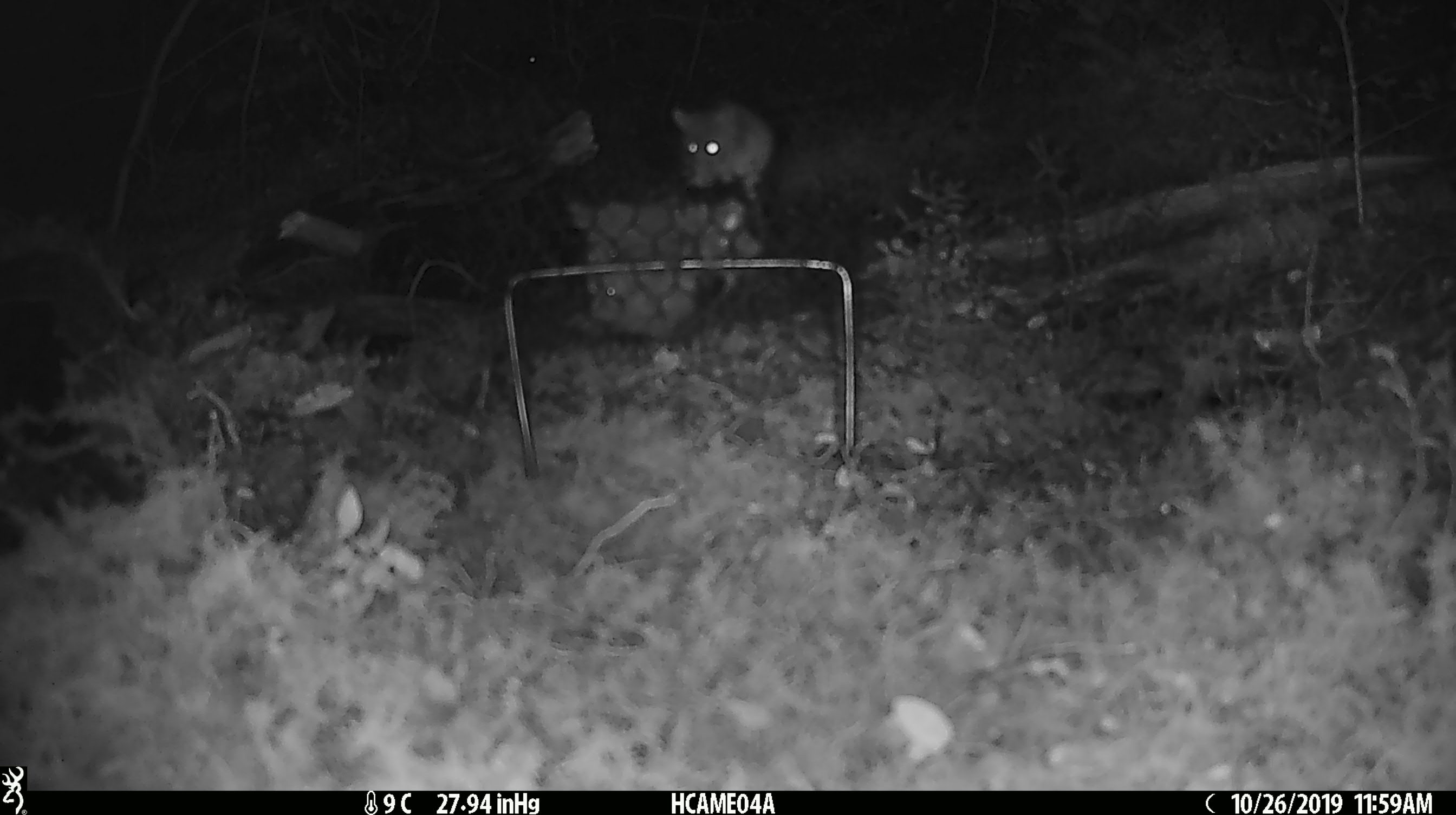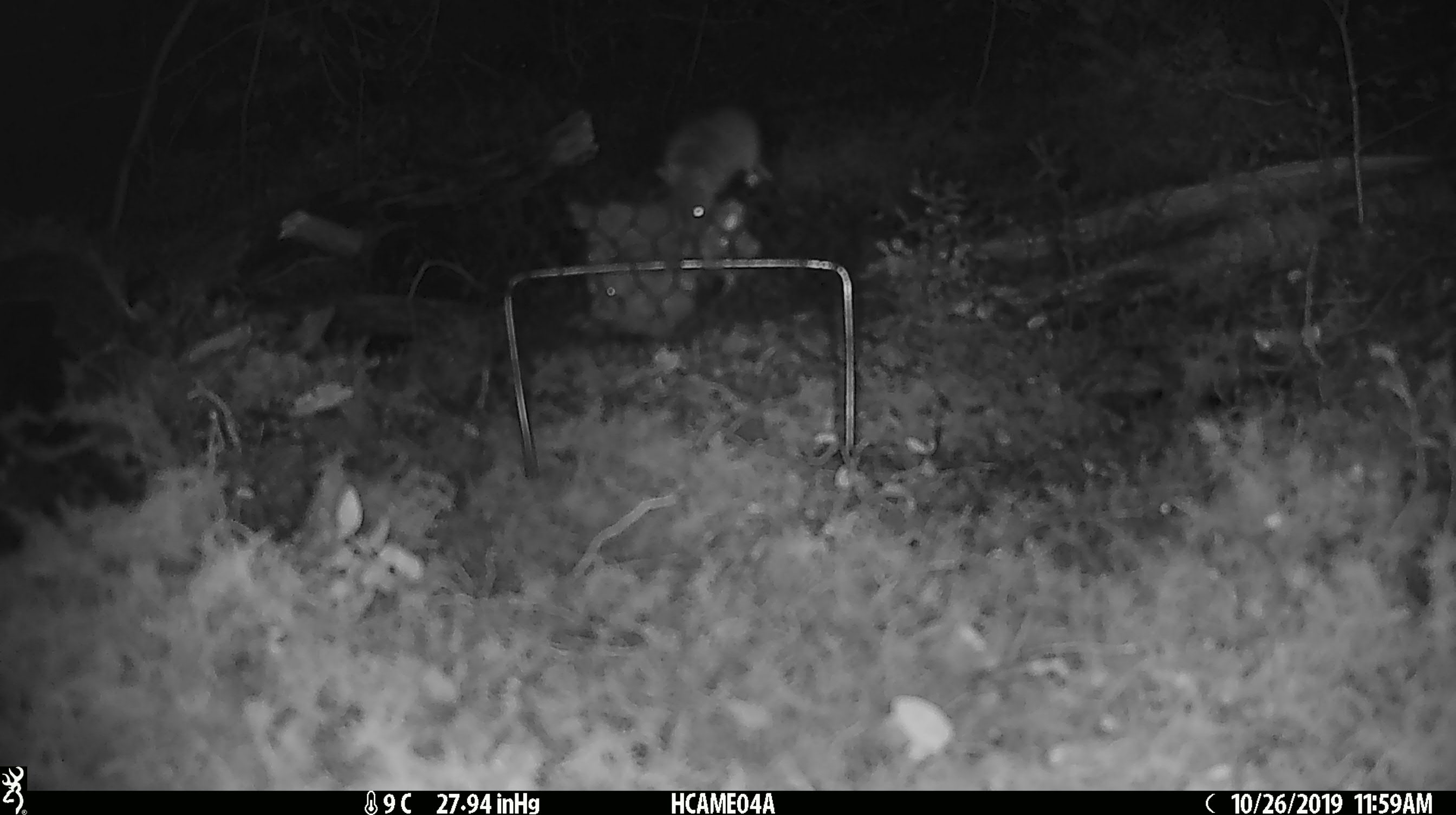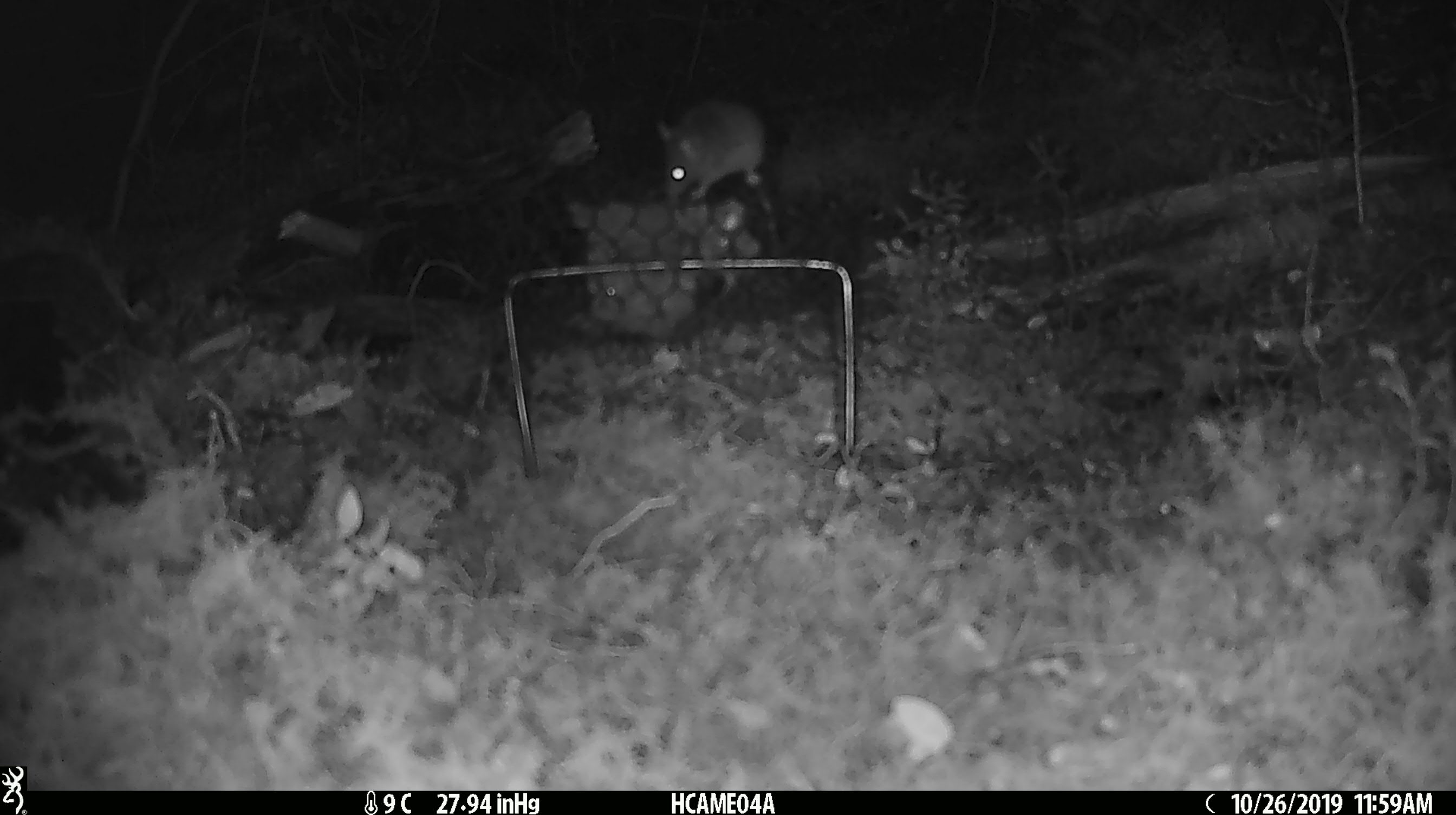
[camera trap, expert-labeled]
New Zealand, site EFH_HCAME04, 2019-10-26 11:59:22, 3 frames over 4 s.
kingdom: Animalia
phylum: Chordata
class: Mammalia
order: Rodentia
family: Muridae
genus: Mus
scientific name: Mus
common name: mouse